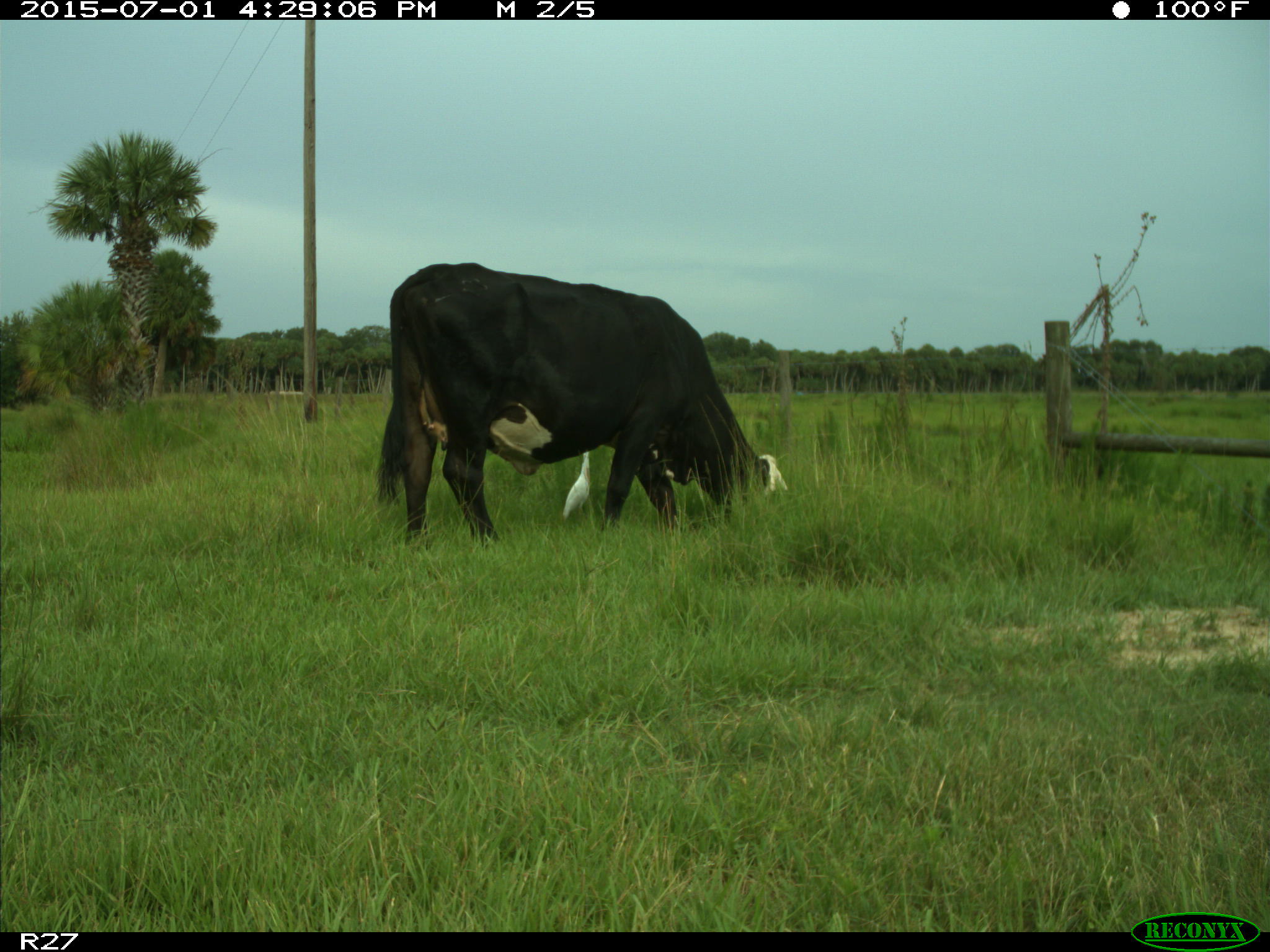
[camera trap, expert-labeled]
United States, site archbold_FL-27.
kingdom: Animalia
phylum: Chordata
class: Mammalia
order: Artiodactyla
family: Bovidae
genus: Bos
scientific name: Bos taurus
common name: domestic cow